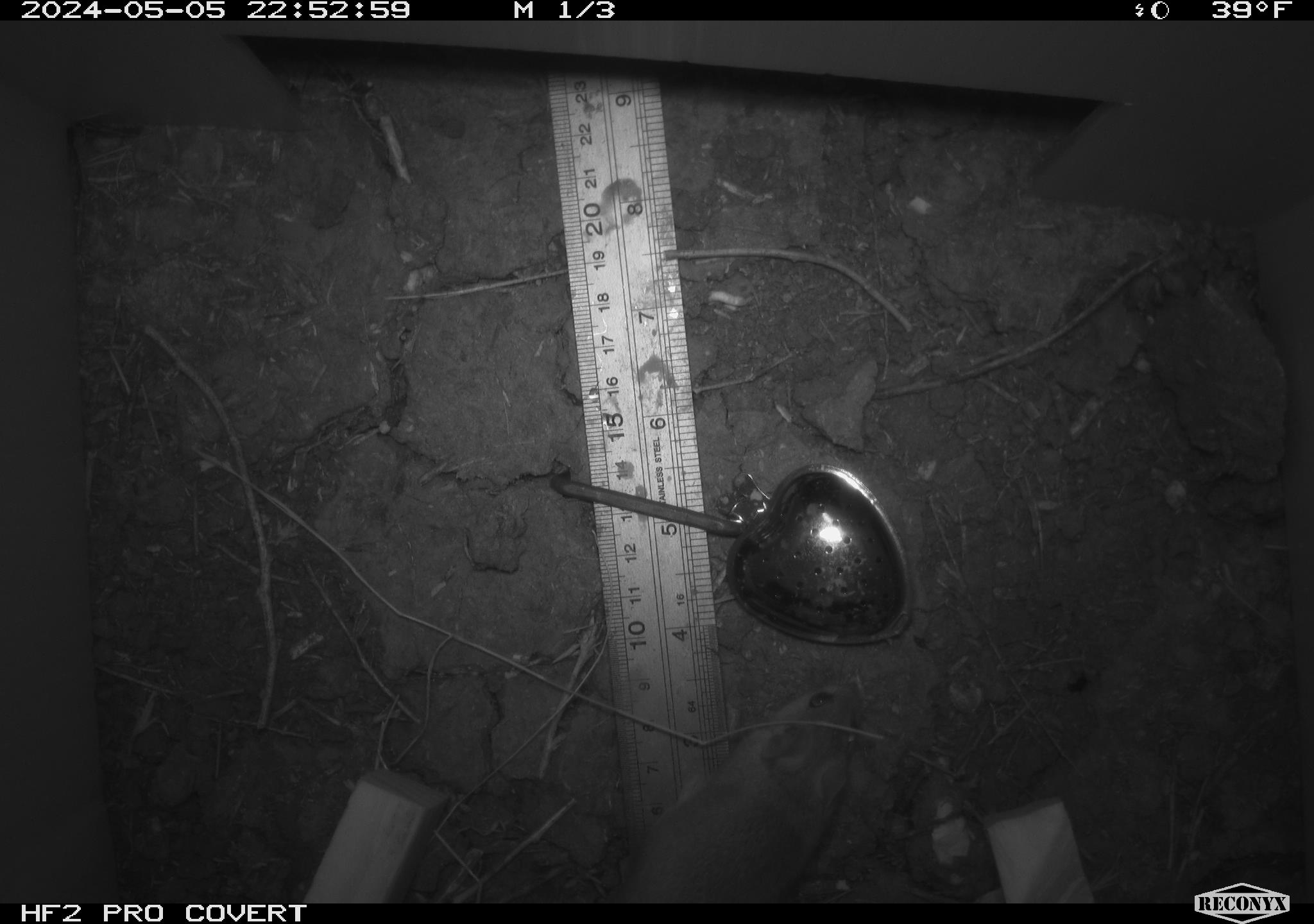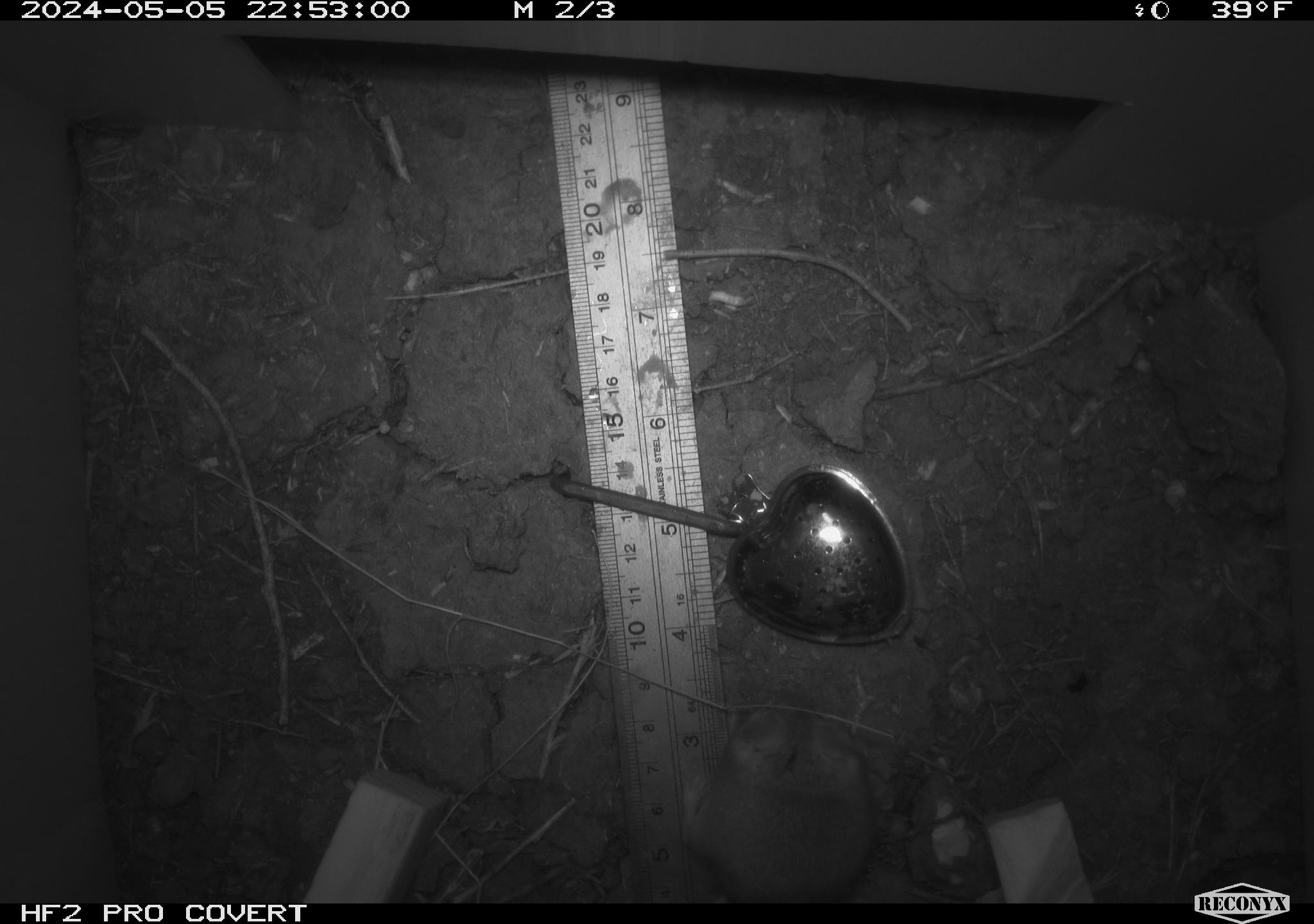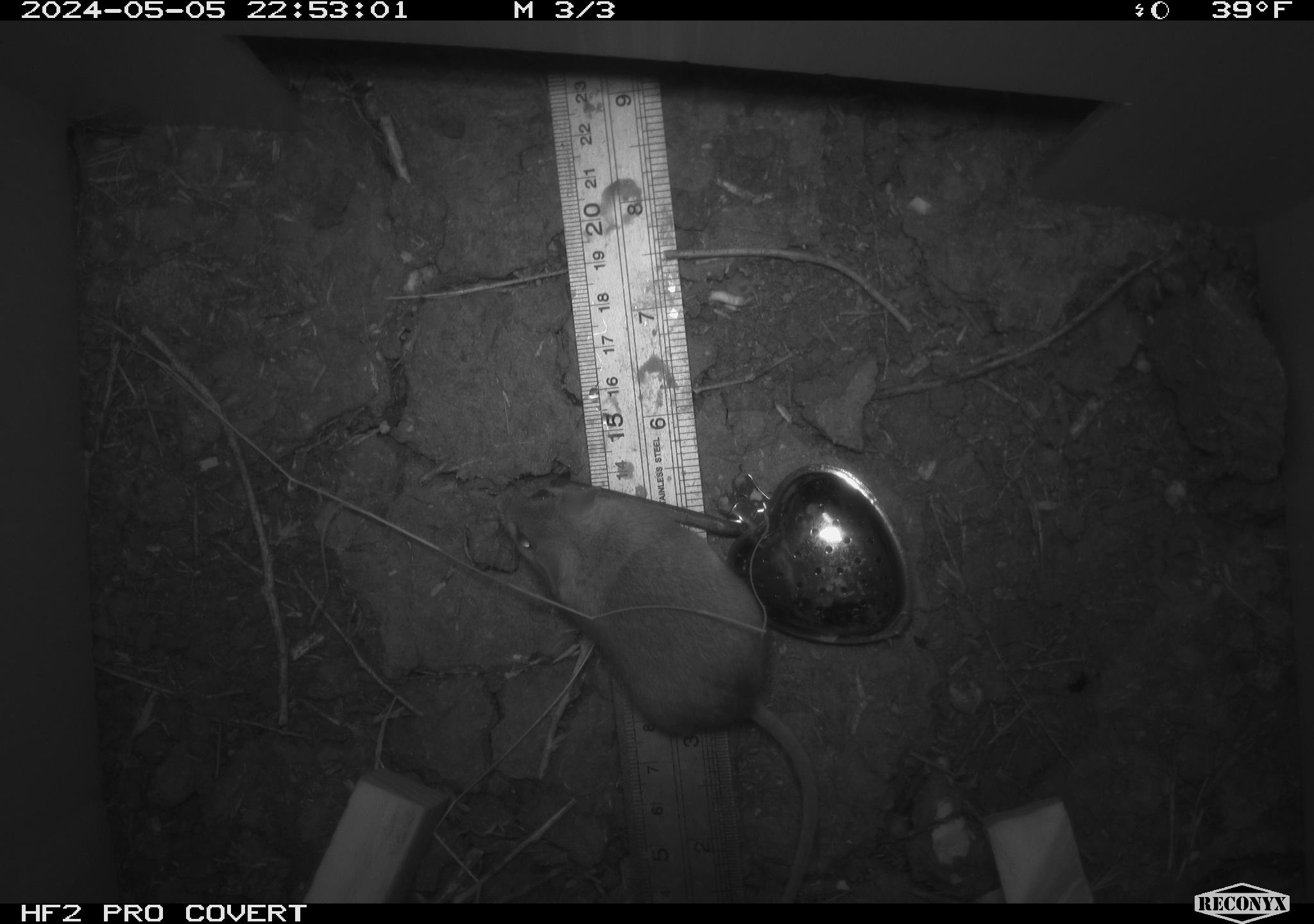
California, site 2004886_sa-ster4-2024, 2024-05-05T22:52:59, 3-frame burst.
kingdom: Animalia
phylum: Chordata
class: Mammalia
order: Rodentia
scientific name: Rodentia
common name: mouse species